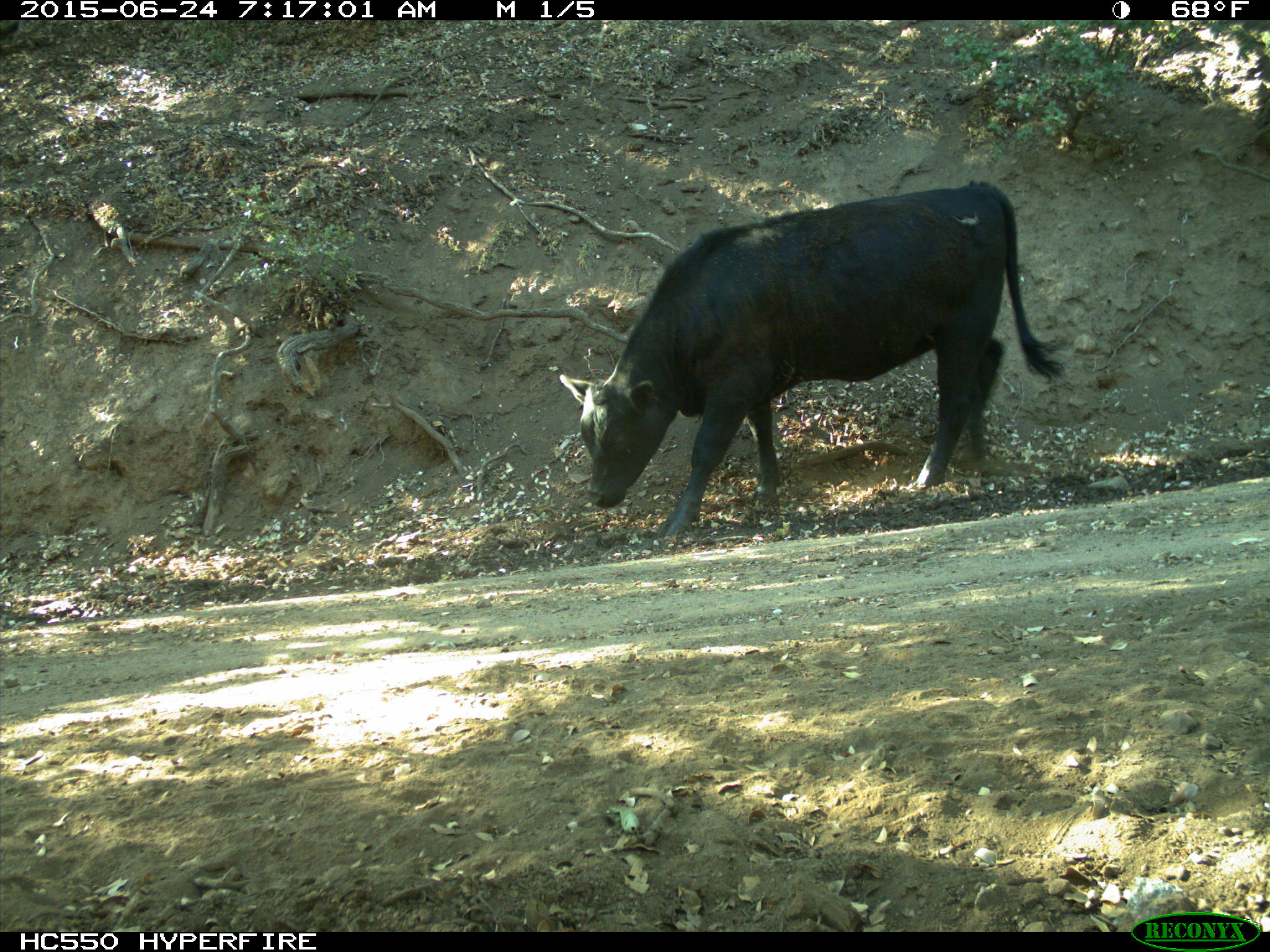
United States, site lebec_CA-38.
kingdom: Animalia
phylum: Chordata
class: Mammalia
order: Artiodactyla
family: Bovidae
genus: Bos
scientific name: Bos taurus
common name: domestic cow